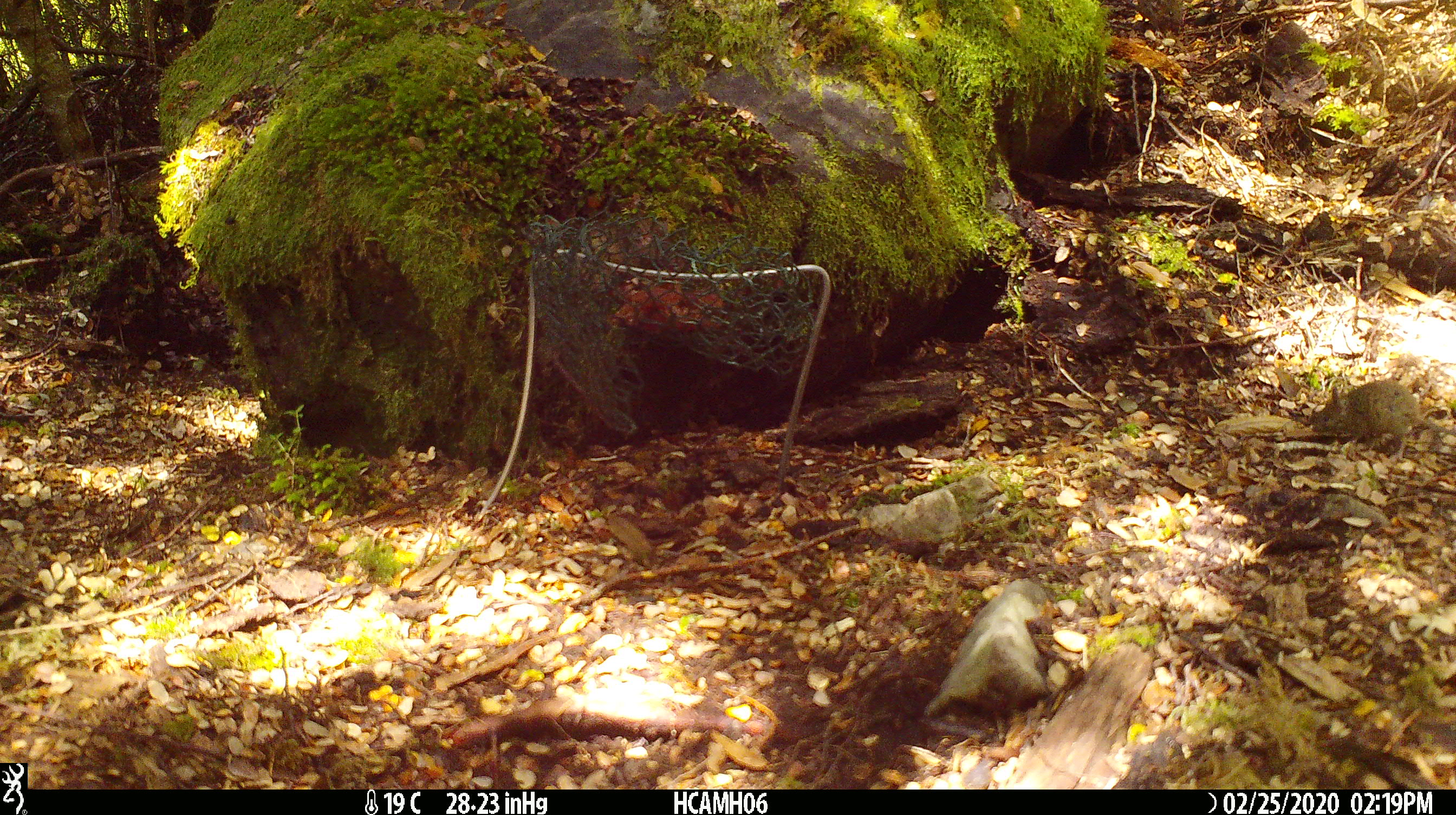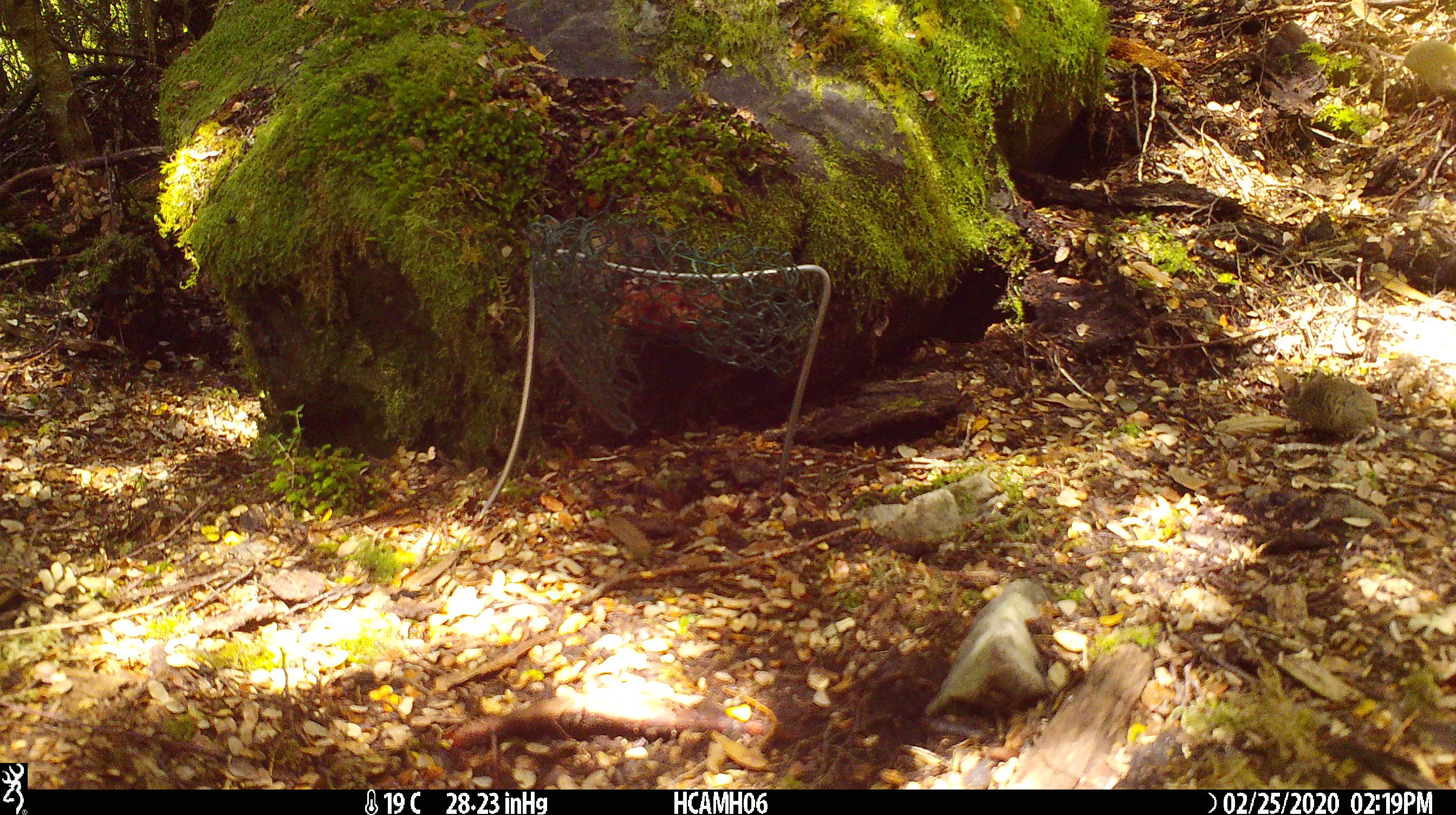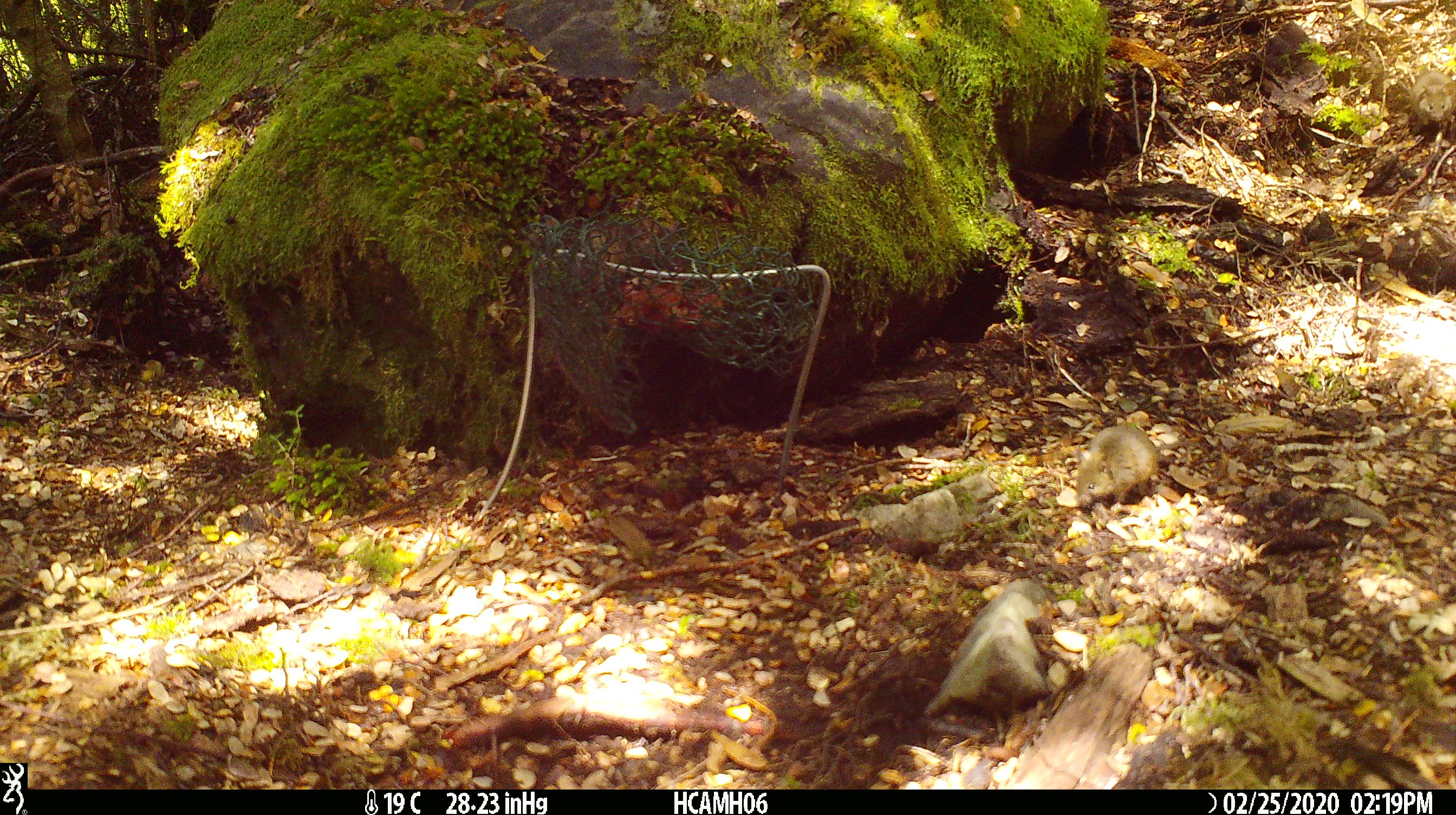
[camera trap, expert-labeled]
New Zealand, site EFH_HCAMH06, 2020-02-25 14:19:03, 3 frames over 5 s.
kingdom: Animalia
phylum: Chordata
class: Mammalia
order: Rodentia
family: Muridae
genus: Mus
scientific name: Mus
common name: mouse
Mouse (Mus).